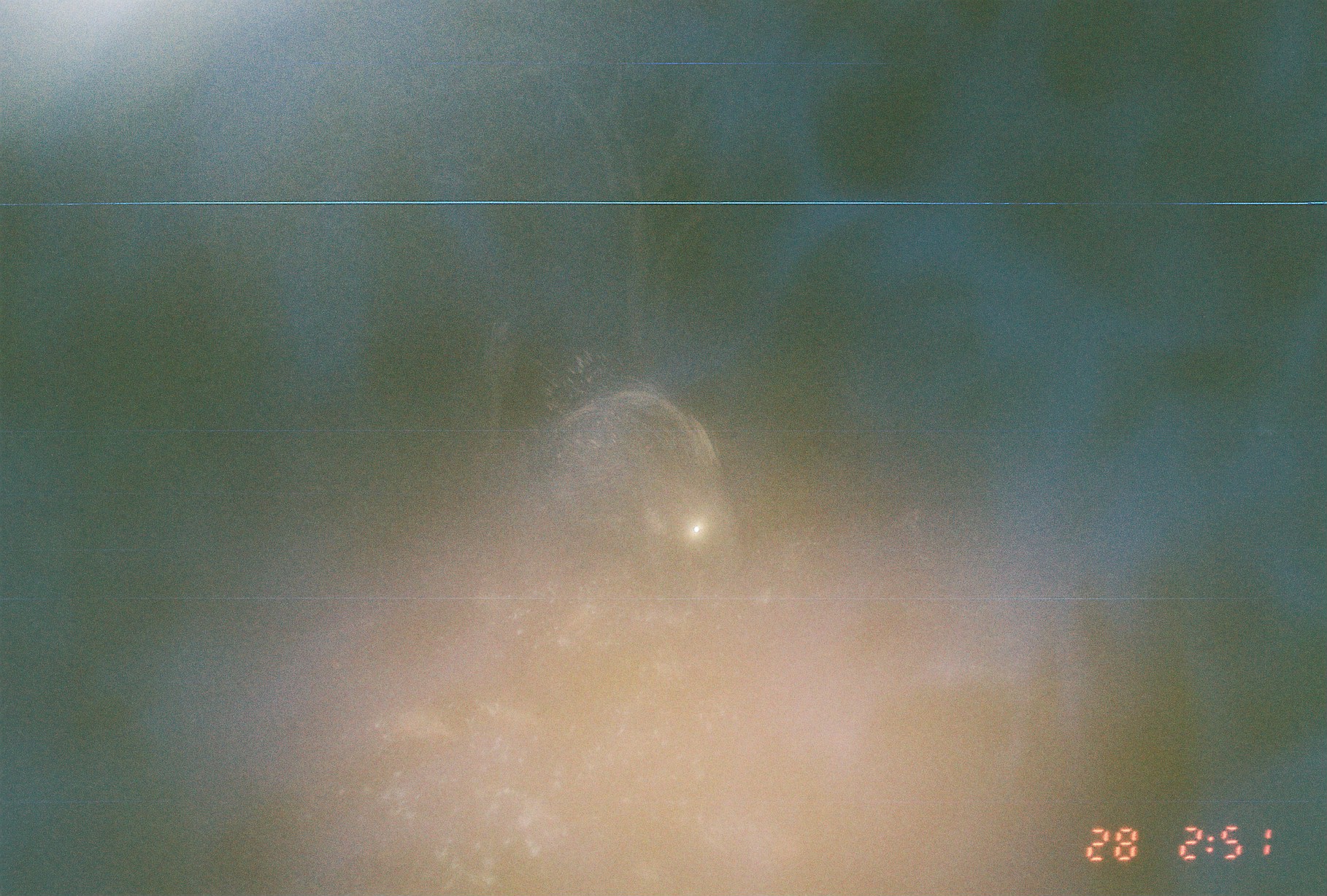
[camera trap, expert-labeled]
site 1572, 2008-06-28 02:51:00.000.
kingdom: Animalia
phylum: Chordata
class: Mammalia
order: Rodentia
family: Hystricidae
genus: Hystrix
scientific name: Hystrix cristata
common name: crested porcupine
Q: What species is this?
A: Hystrix cristata (crested porcupine).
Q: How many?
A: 1.